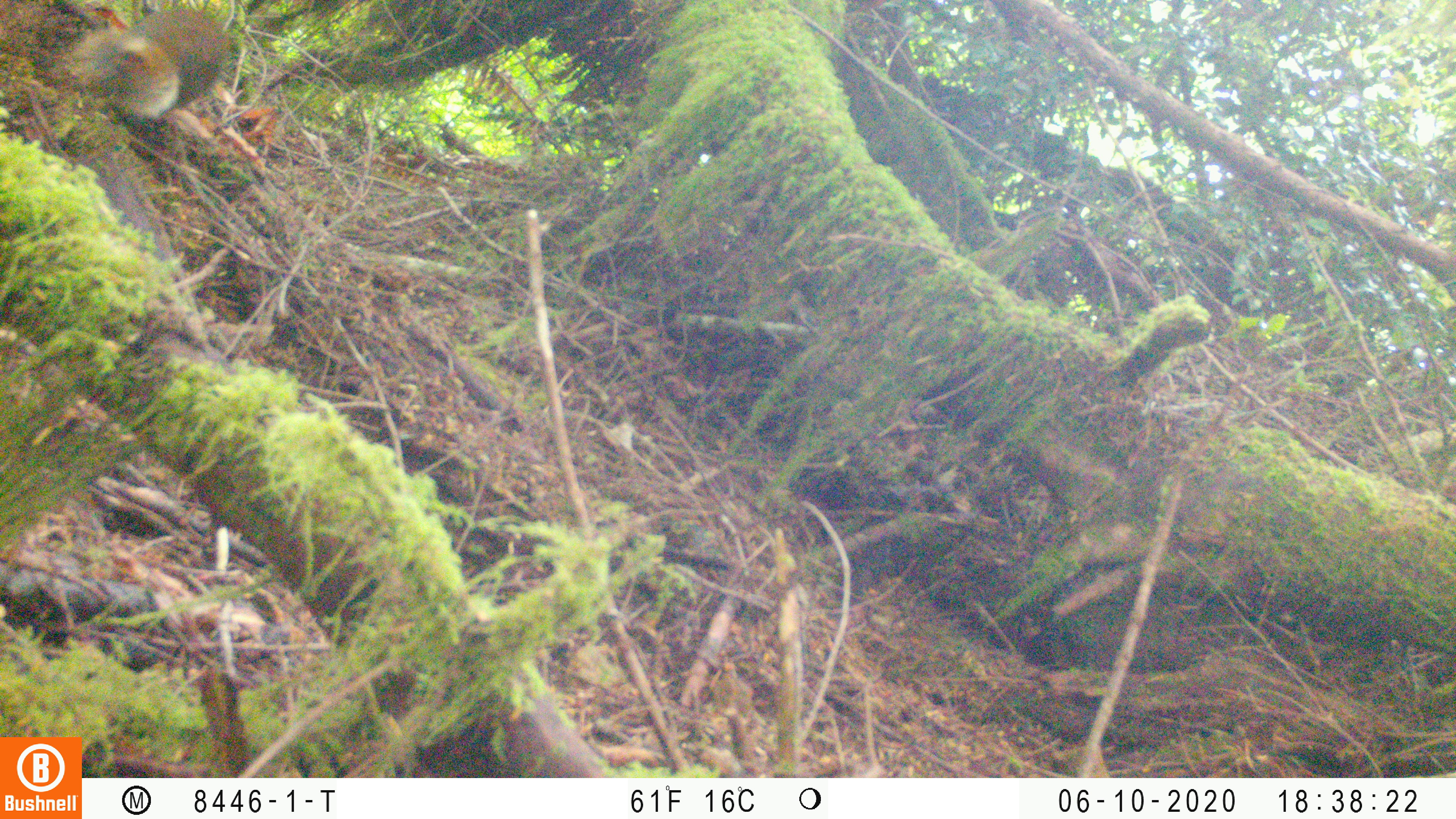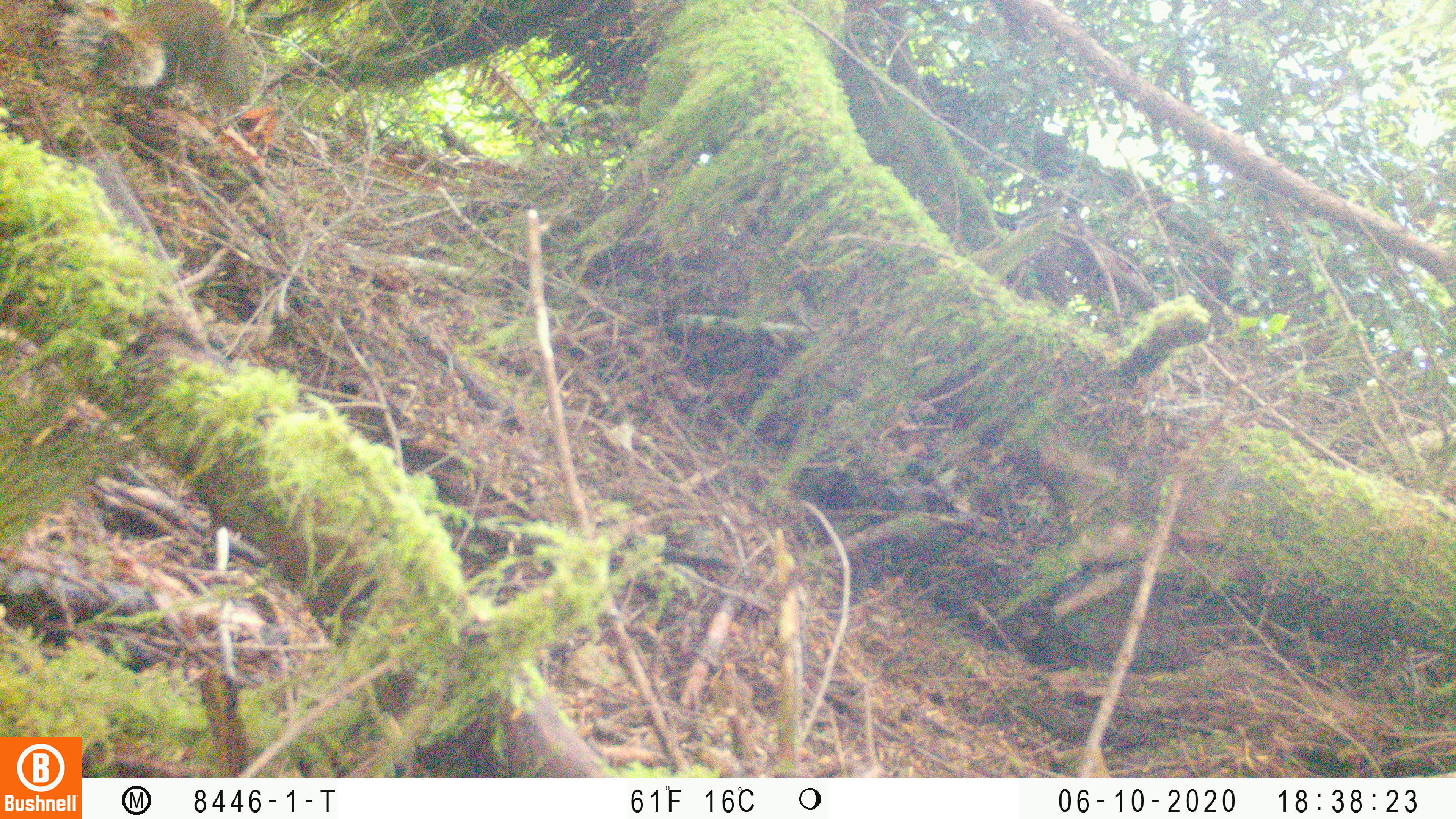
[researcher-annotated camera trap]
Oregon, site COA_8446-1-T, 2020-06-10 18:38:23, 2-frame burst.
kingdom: Animalia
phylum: Chordata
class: Mammalia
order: Rodentia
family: Sciuridae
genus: Tamiasciurus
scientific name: Tamiasciurus douglasii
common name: douglas squirrel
Douglas squirrel (Tamiasciurus douglasii).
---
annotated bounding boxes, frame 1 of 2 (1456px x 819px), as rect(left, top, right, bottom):
douglas squirrel: rect(69, 6, 232, 125)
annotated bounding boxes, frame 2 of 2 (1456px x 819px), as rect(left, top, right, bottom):
douglas squirrel: rect(53, 6, 255, 104)